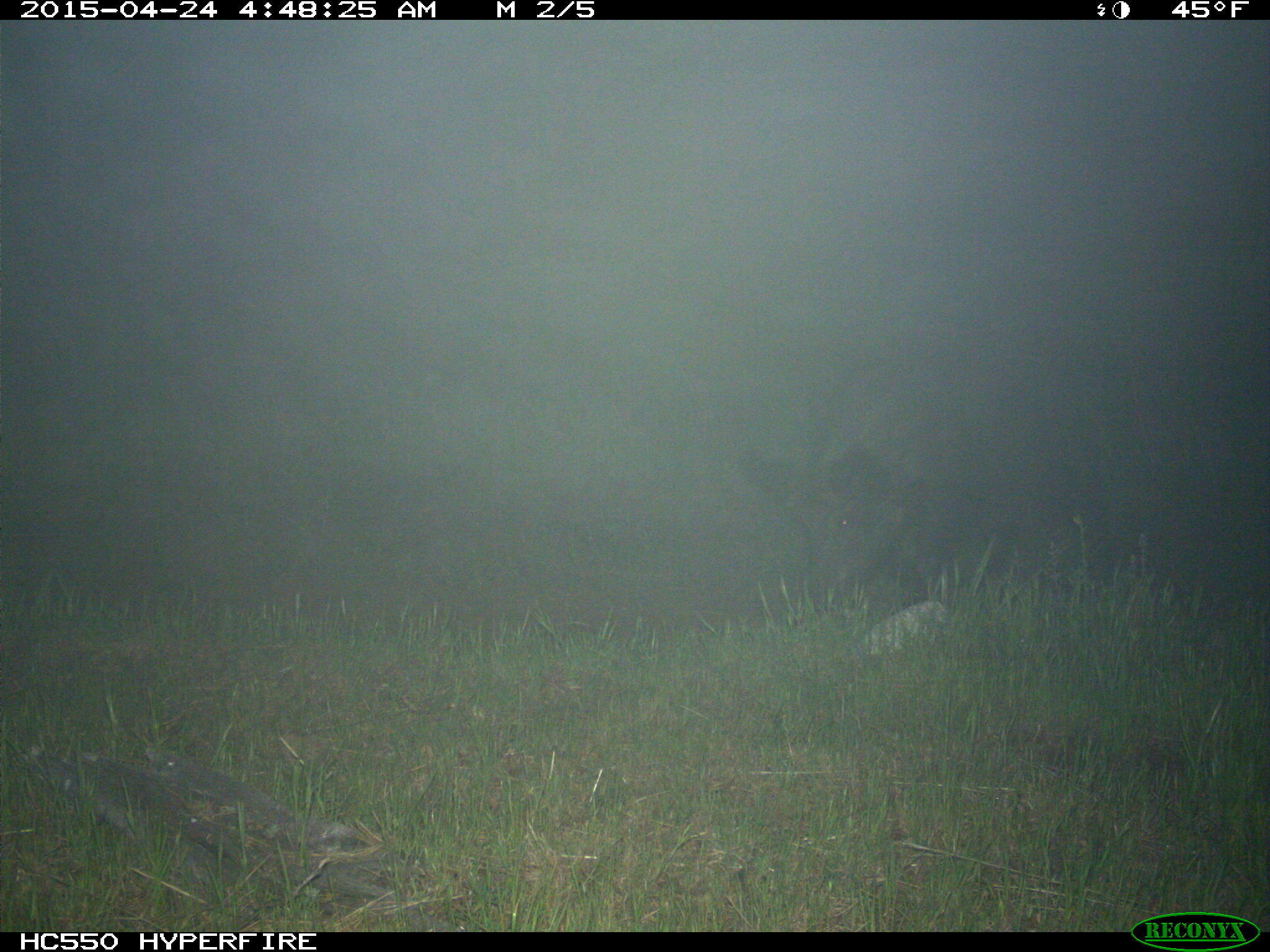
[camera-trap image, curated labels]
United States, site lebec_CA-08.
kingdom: Animalia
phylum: Chordata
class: Mammalia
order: Artiodactyla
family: Suidae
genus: Sus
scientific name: Sus scrofa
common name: wild boar